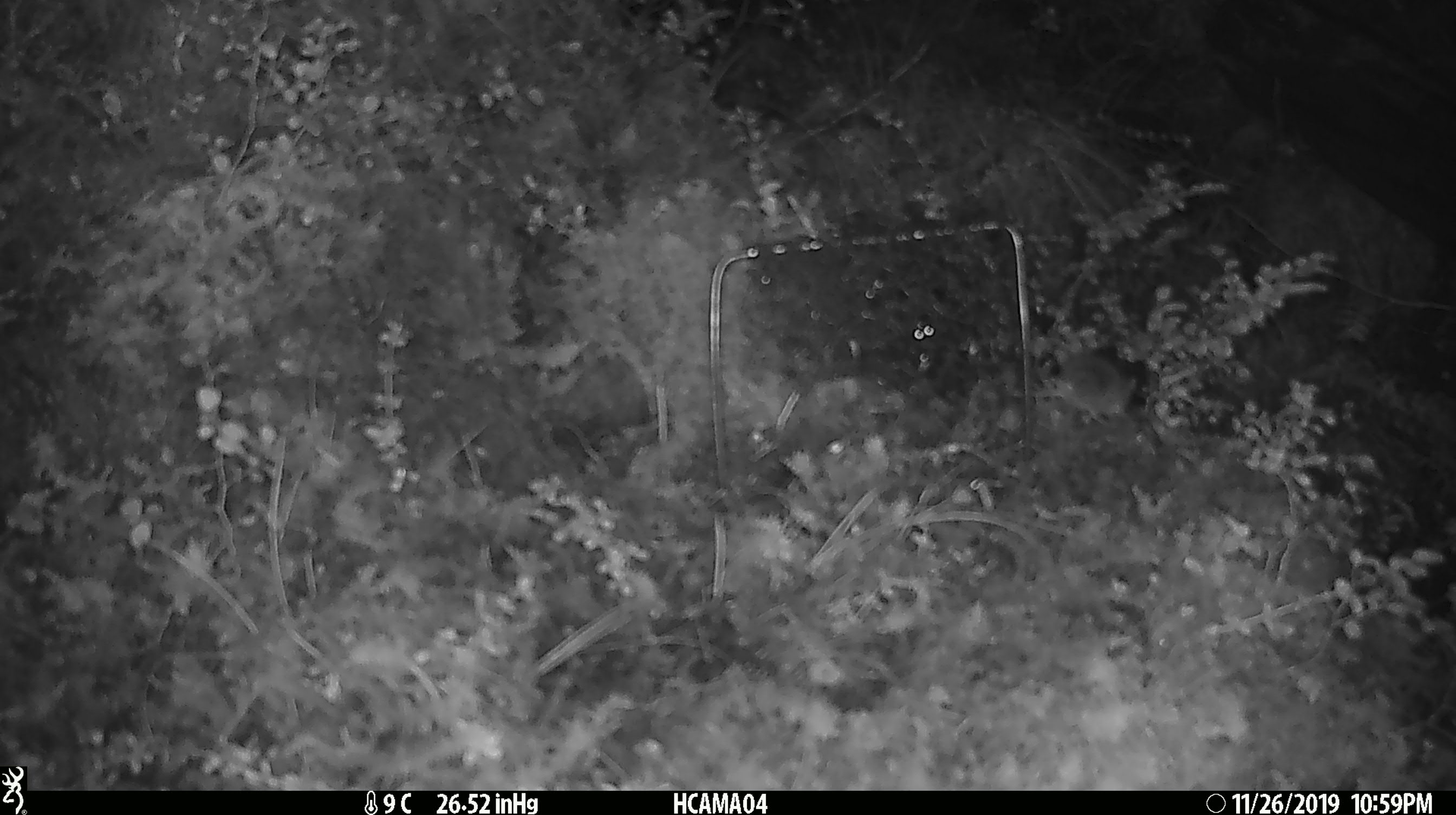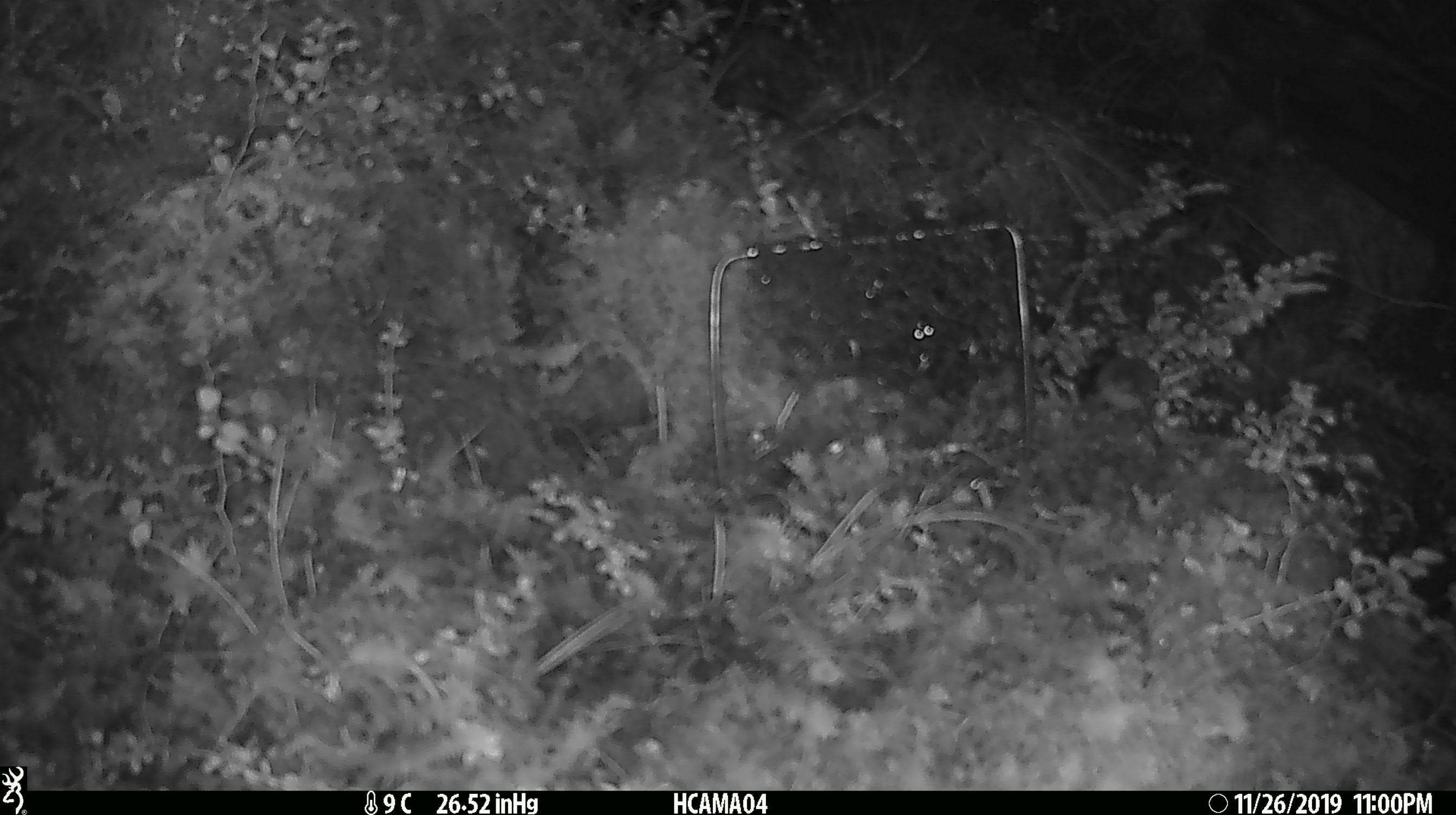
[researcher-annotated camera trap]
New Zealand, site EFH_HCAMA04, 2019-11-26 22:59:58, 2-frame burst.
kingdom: Animalia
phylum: Chordata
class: Mammalia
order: Rodentia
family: Muridae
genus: Mus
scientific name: Mus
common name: mouse